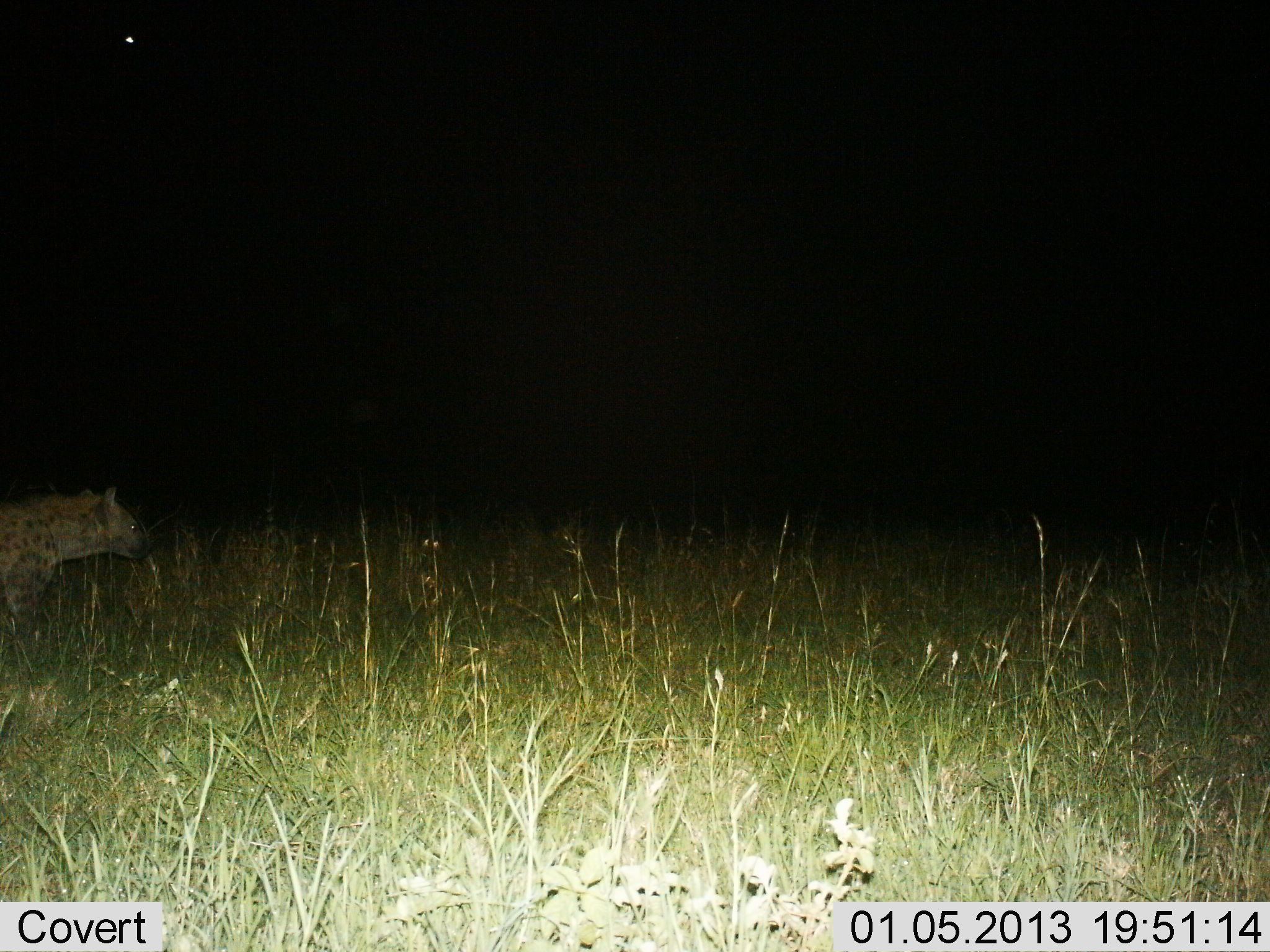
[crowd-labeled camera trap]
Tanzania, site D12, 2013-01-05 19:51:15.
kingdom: Animalia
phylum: Chordata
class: Mammalia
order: Carnivora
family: Hyaenidae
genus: Crocuta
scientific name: Crocuta crocuta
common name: spotted hyena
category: hyenaspotted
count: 1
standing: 45%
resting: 0%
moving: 55%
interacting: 0%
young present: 0%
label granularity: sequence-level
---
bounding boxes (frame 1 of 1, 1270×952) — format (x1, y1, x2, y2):
animal: (0, 487, 153, 637)